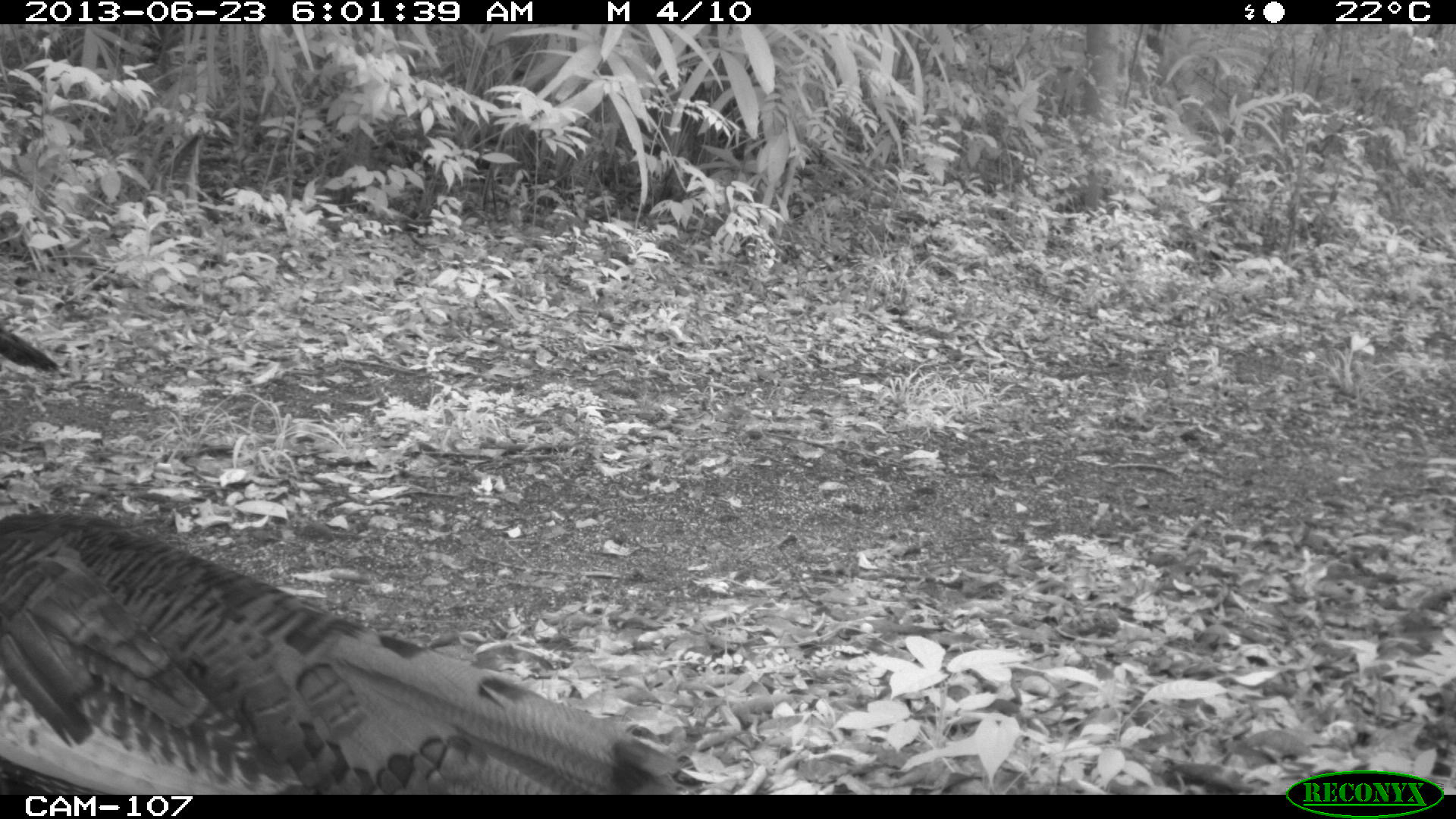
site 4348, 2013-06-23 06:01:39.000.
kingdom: Animalia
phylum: Chordata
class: Aves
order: Galliformes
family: Phasianidae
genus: Meleagris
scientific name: Meleagris ocellata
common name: ocellated turkey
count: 2